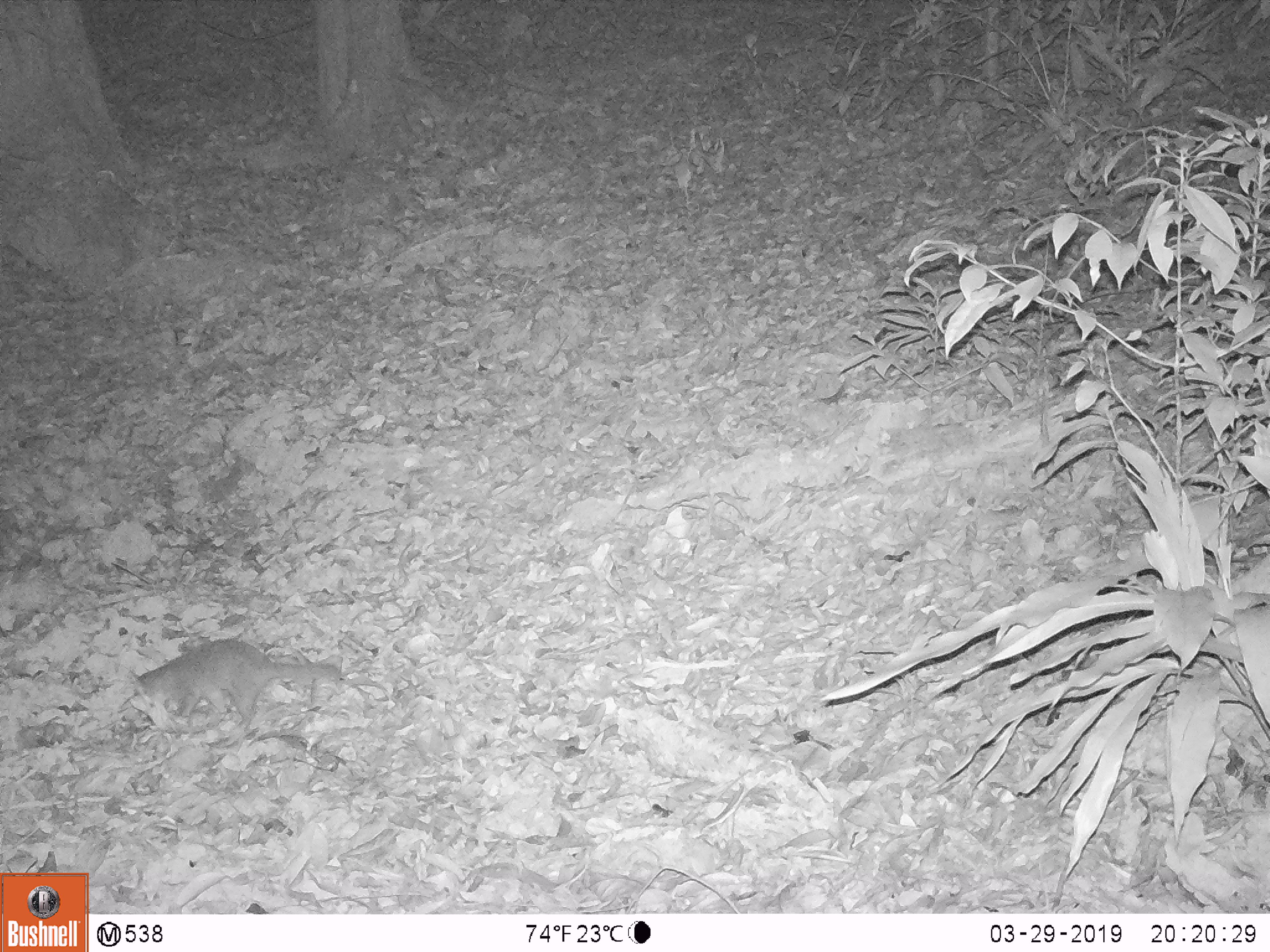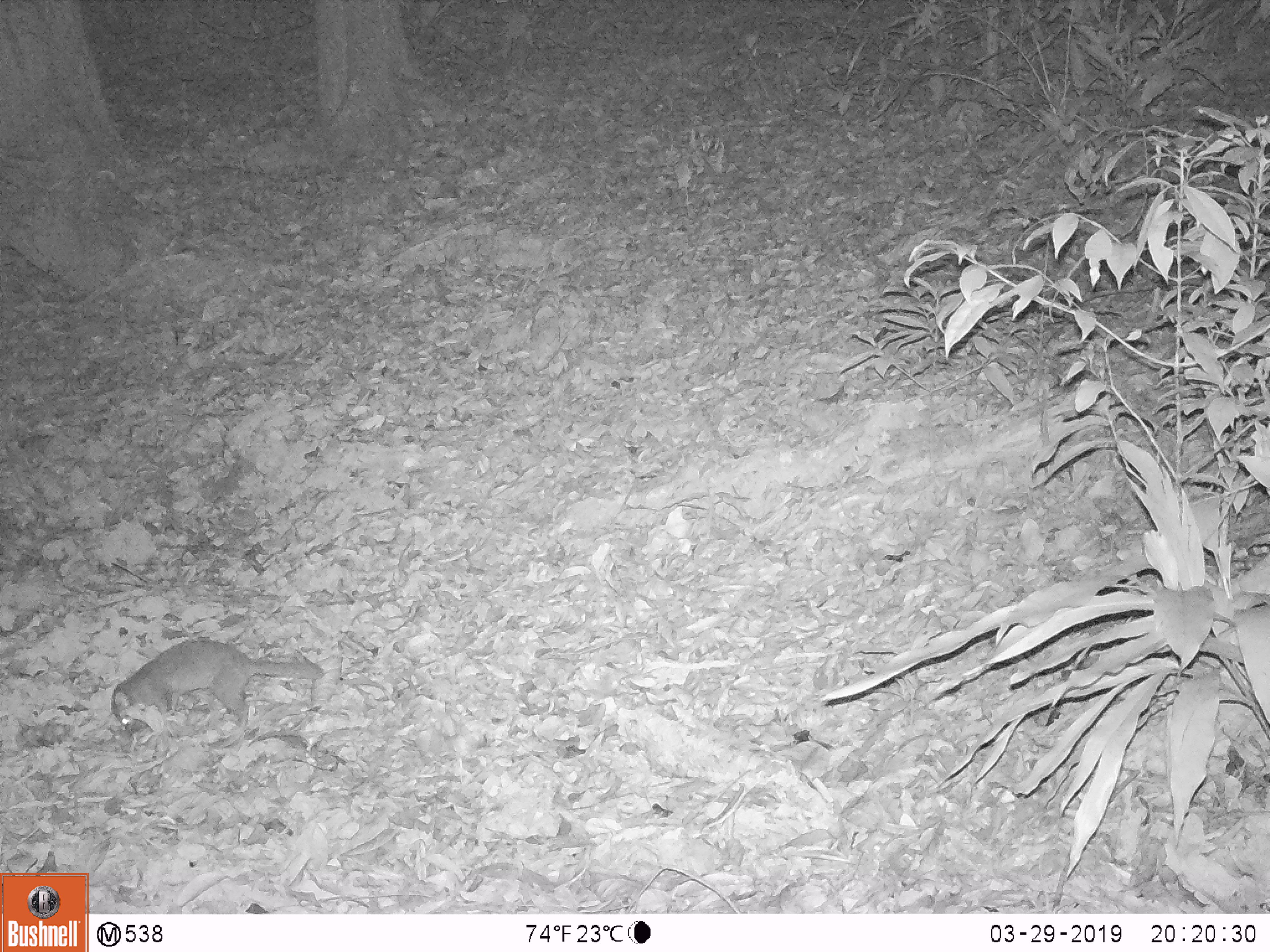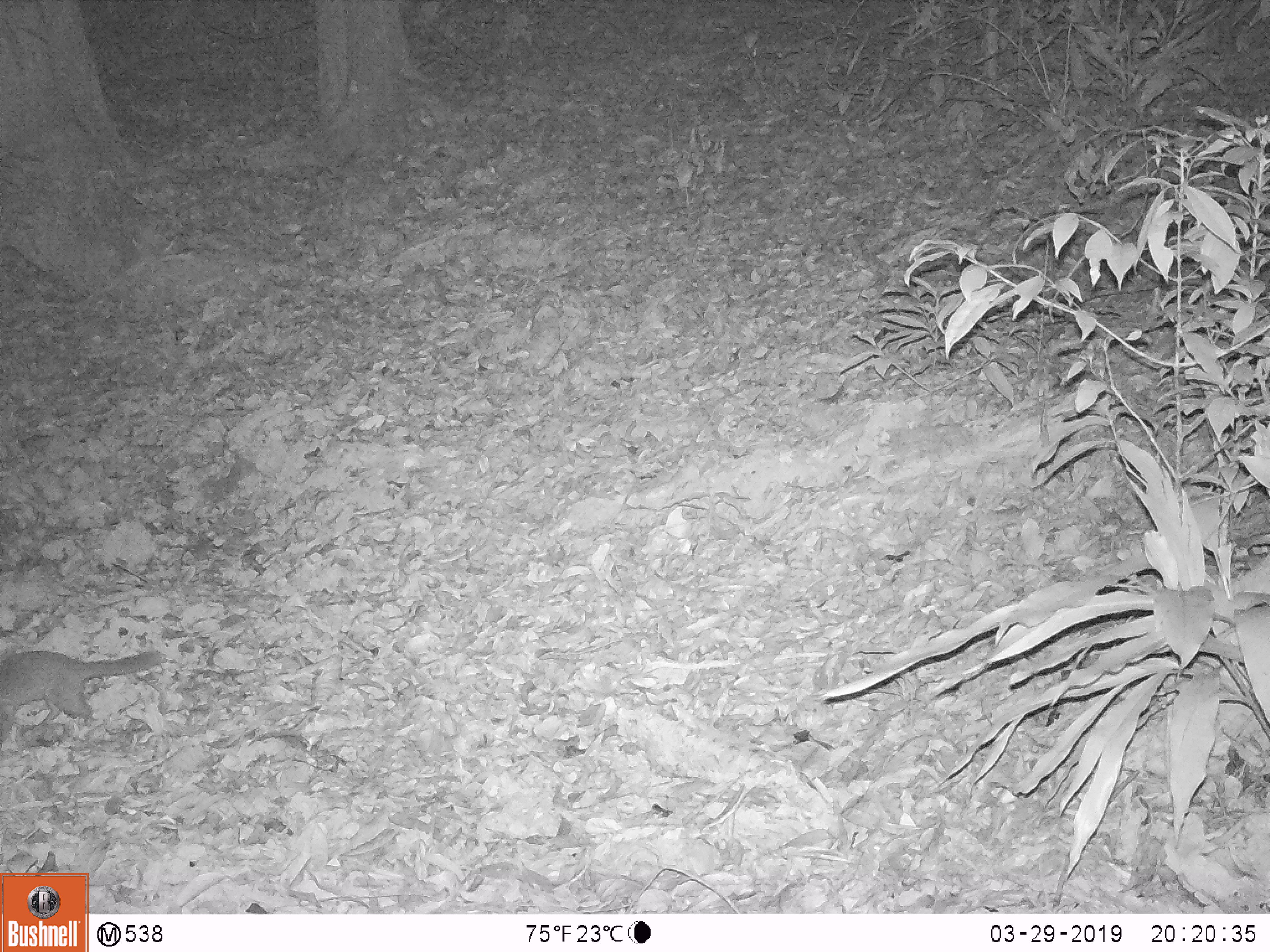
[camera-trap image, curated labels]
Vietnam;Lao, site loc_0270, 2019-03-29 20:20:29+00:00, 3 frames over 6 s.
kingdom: Animalia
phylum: Chordata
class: Mammalia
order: Carnivora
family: Mustelidae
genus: Melogale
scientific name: Melogale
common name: ferret badger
Ferret badger (Melogale). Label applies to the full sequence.